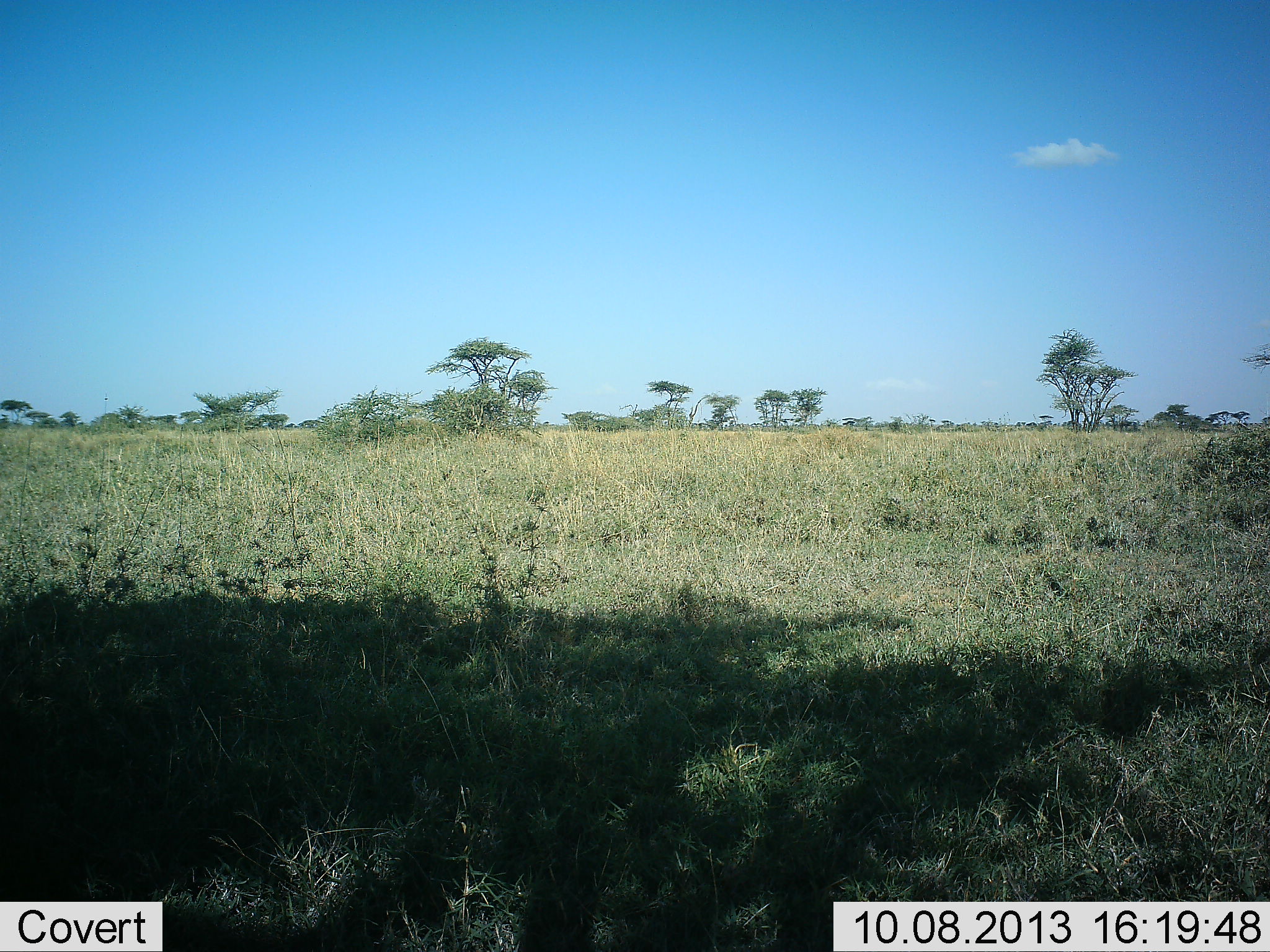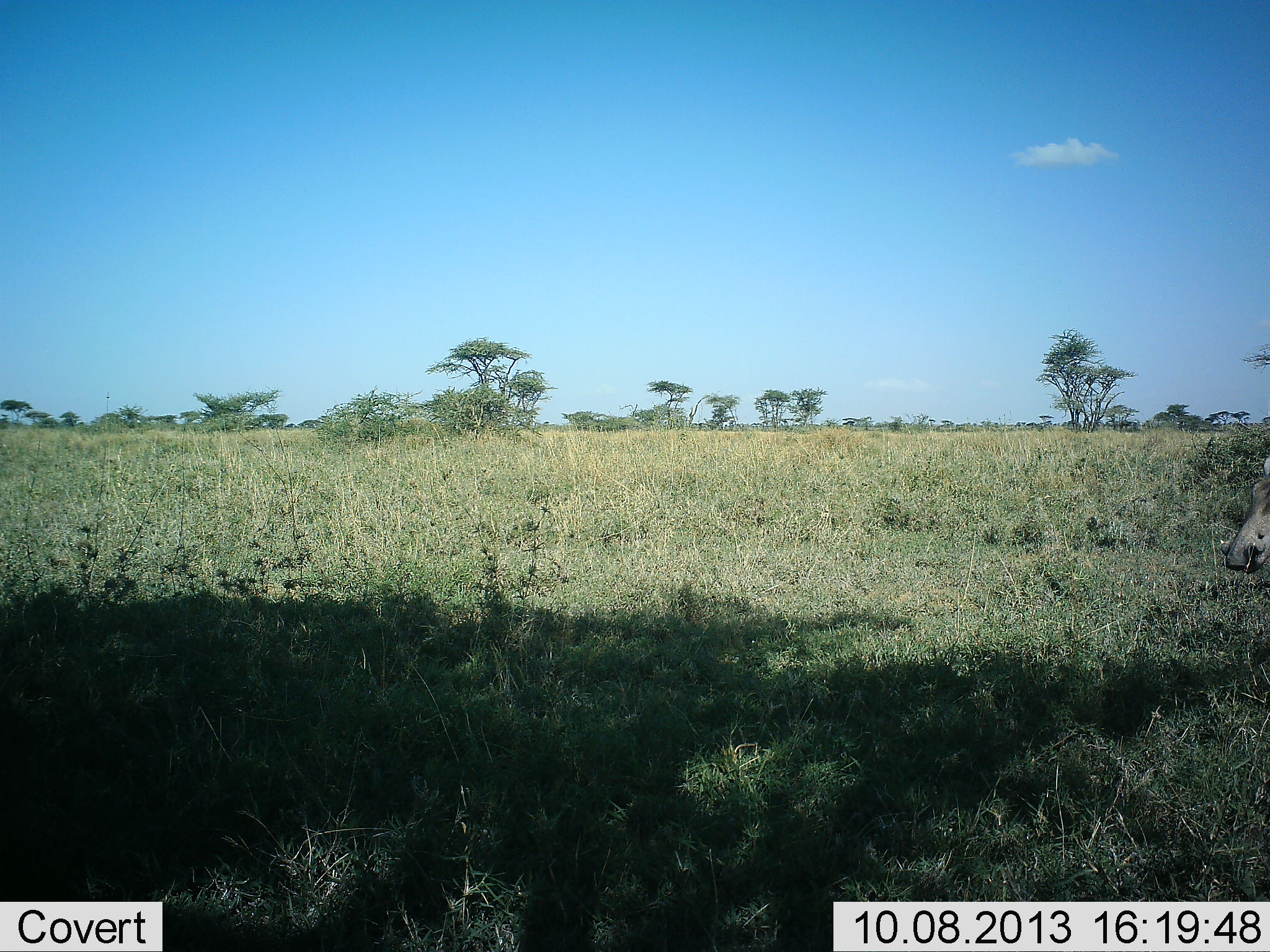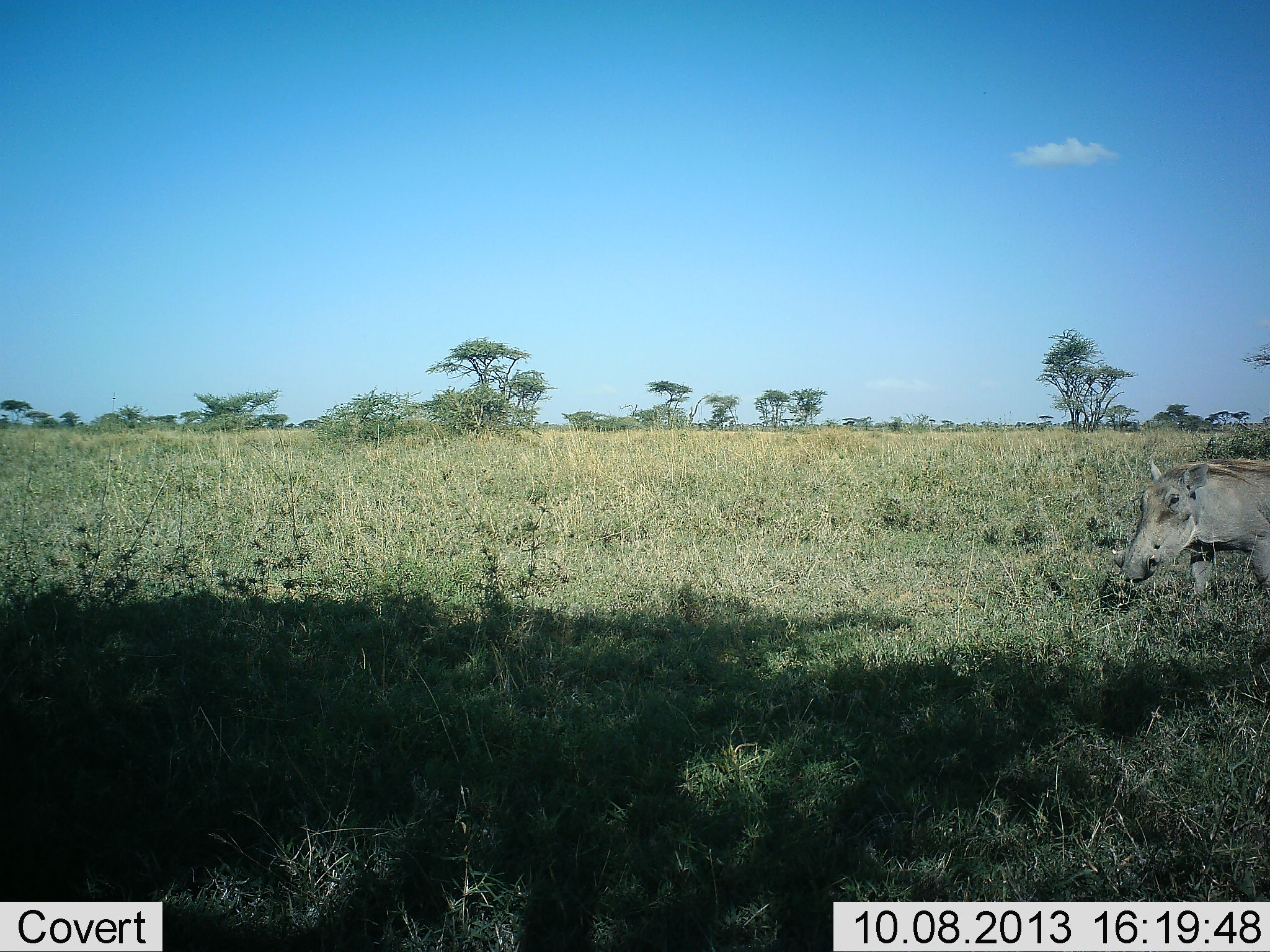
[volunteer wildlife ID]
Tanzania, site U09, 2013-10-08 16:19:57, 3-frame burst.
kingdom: Animalia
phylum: Chordata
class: Mammalia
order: Artiodactyla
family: Suidae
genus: Phacochoerus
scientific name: Phacochoerus africanus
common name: warthog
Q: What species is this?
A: Warthog (Phacochoerus africanus).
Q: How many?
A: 1.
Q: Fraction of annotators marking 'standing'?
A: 10%.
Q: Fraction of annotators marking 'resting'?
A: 0%.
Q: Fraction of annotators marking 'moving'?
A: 90%.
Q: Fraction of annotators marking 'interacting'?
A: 0%.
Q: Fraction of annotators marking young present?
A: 0%.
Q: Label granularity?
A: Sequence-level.